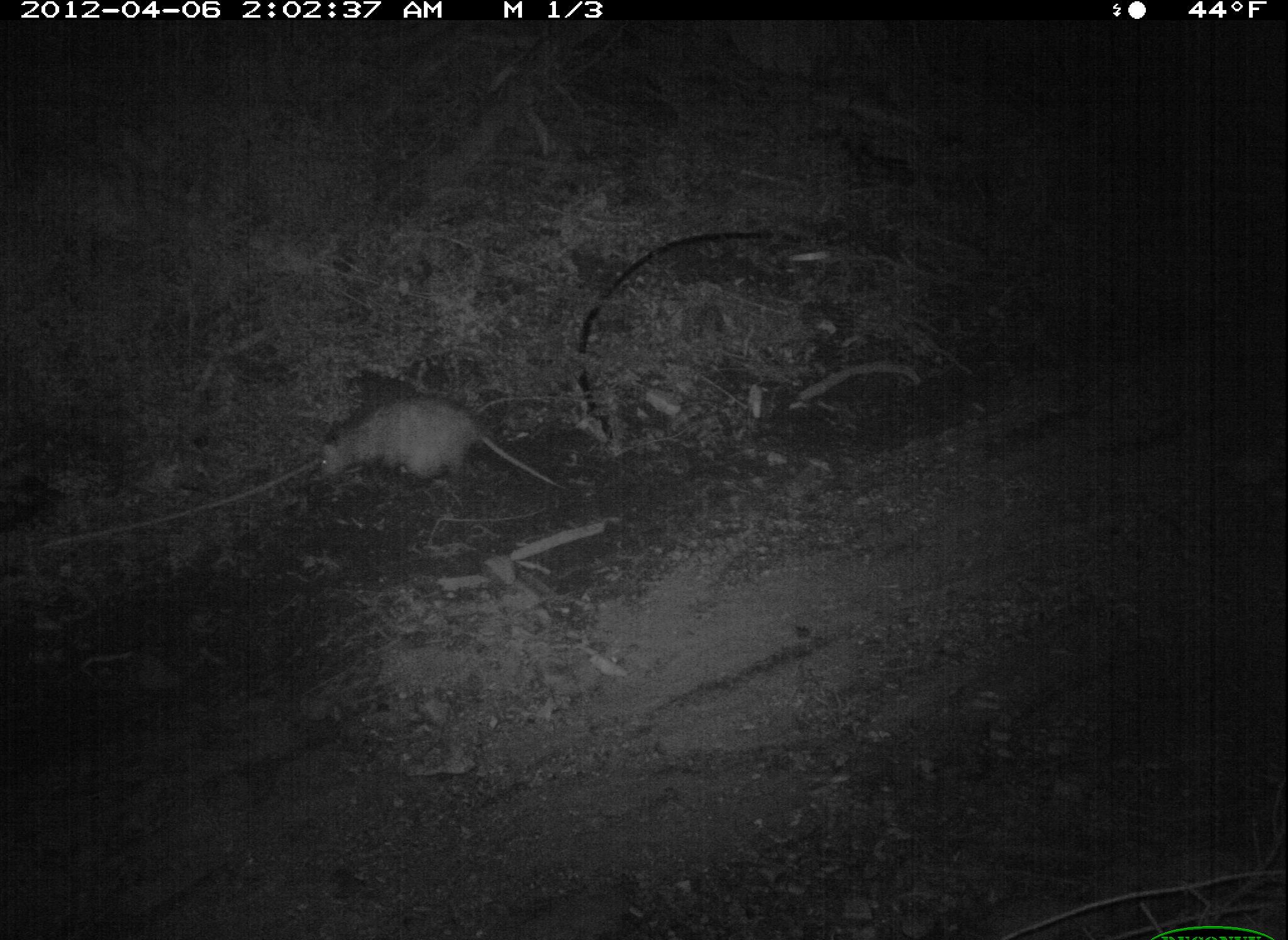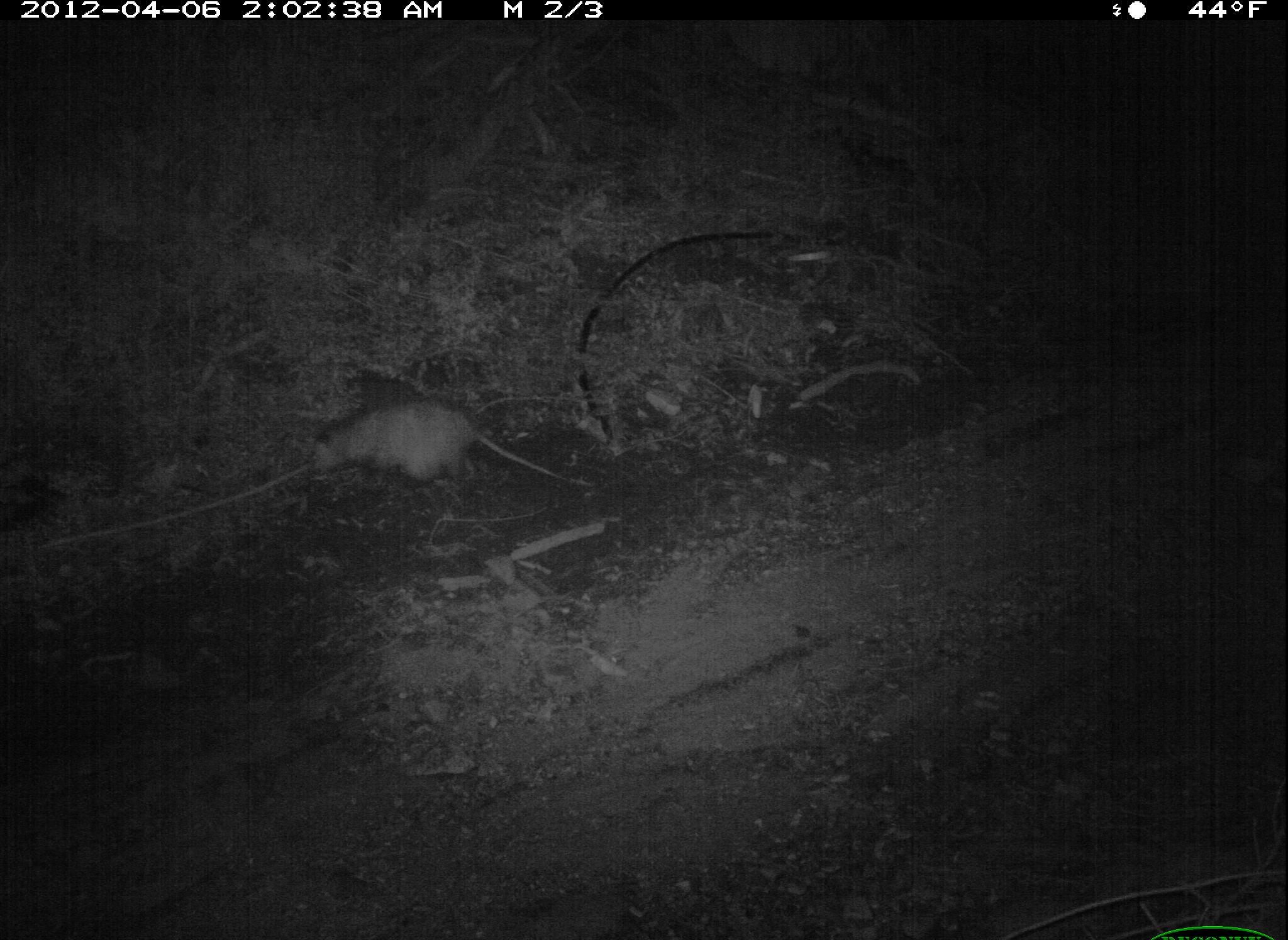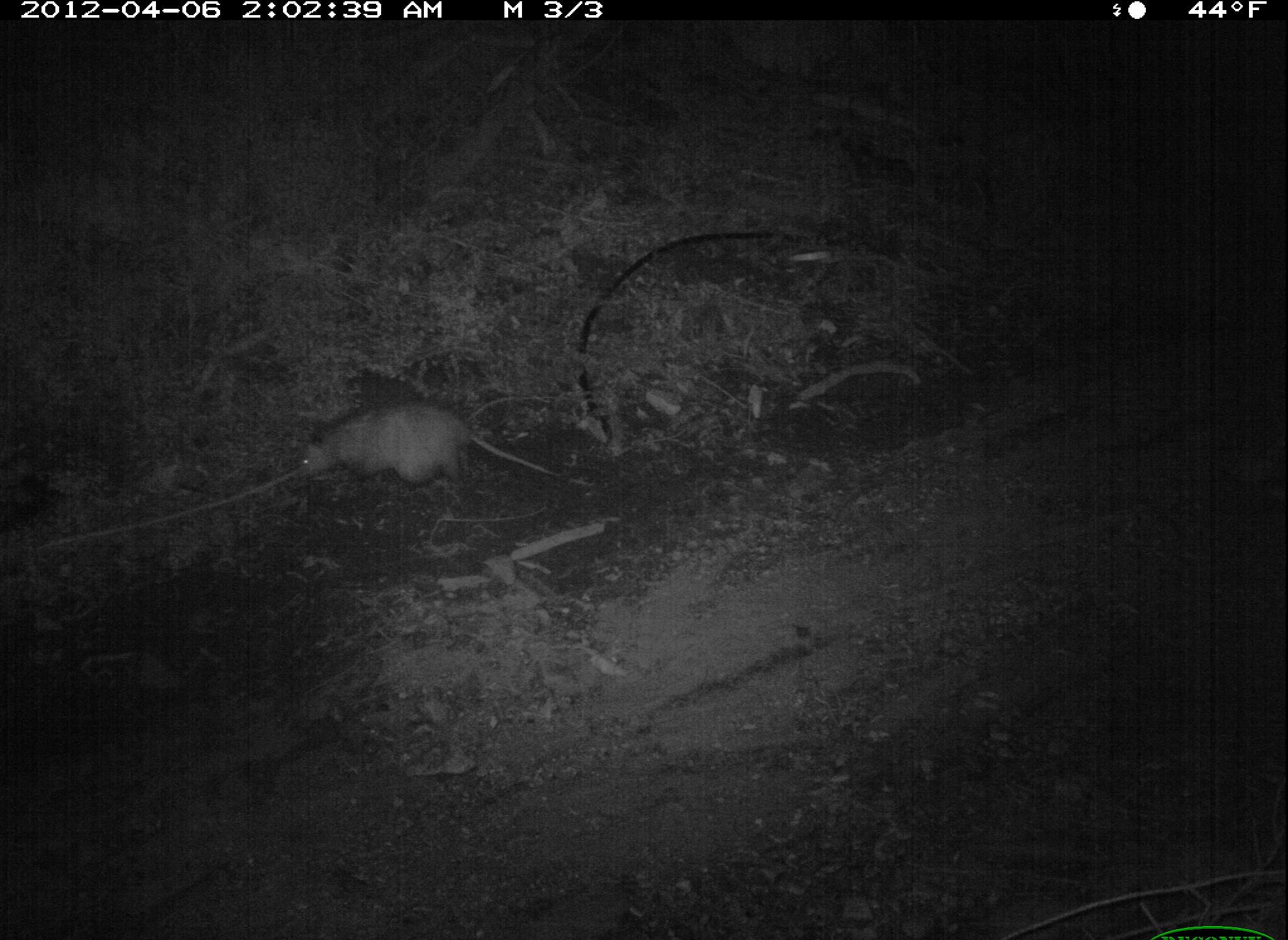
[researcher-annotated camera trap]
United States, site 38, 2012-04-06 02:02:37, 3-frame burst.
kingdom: Animalia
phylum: Chordata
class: Mammalia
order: Didelphimorphia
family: Didelphidae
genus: Didelphis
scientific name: Didelphis virginiana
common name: virginia opossum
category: opossum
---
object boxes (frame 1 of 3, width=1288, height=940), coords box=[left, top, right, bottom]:
opossum: box=[316, 338, 573, 544]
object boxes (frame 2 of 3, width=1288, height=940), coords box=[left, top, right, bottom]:
opossum: box=[301, 393, 596, 507]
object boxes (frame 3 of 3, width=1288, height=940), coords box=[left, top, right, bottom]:
opossum: box=[282, 390, 544, 494]